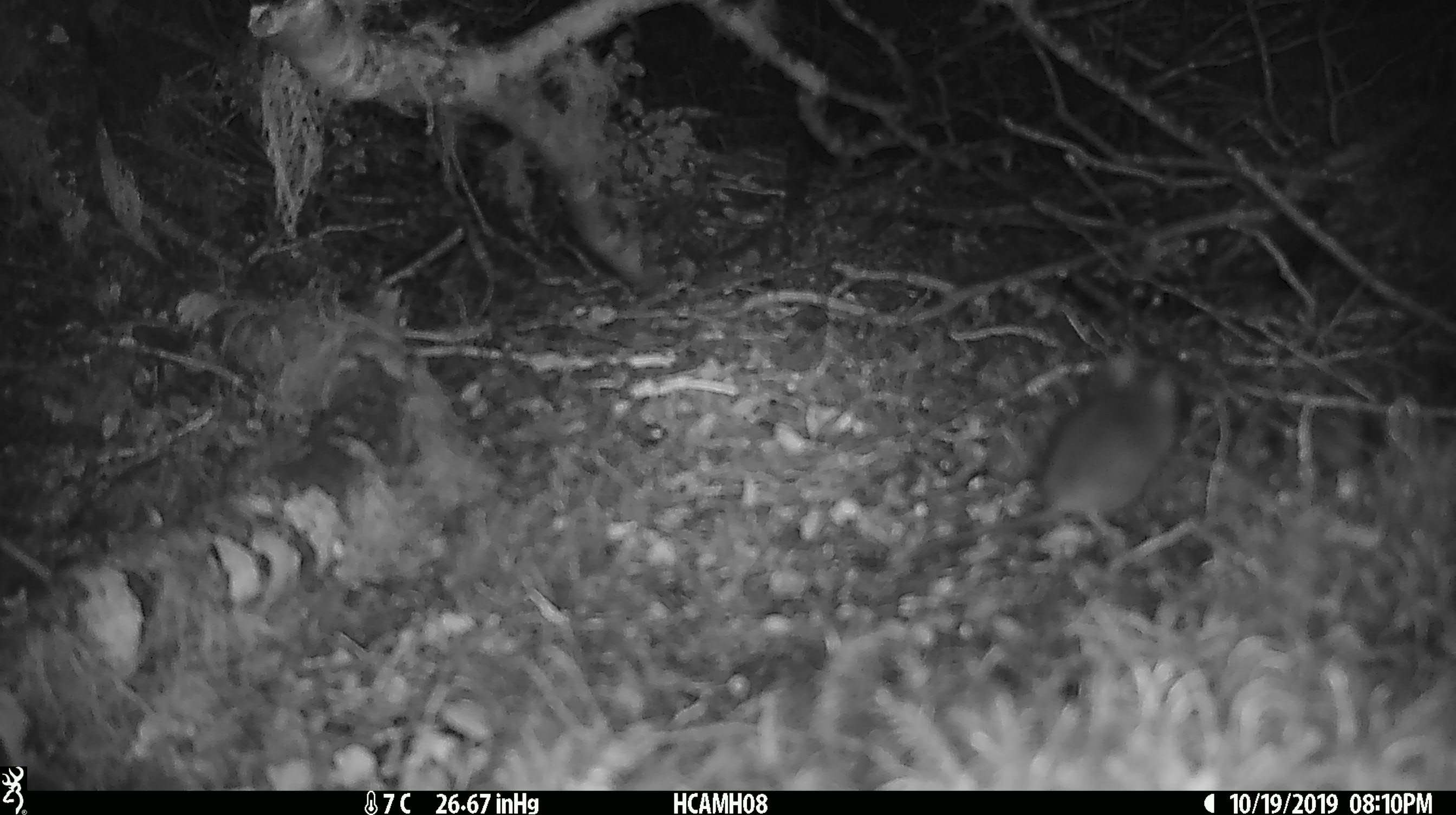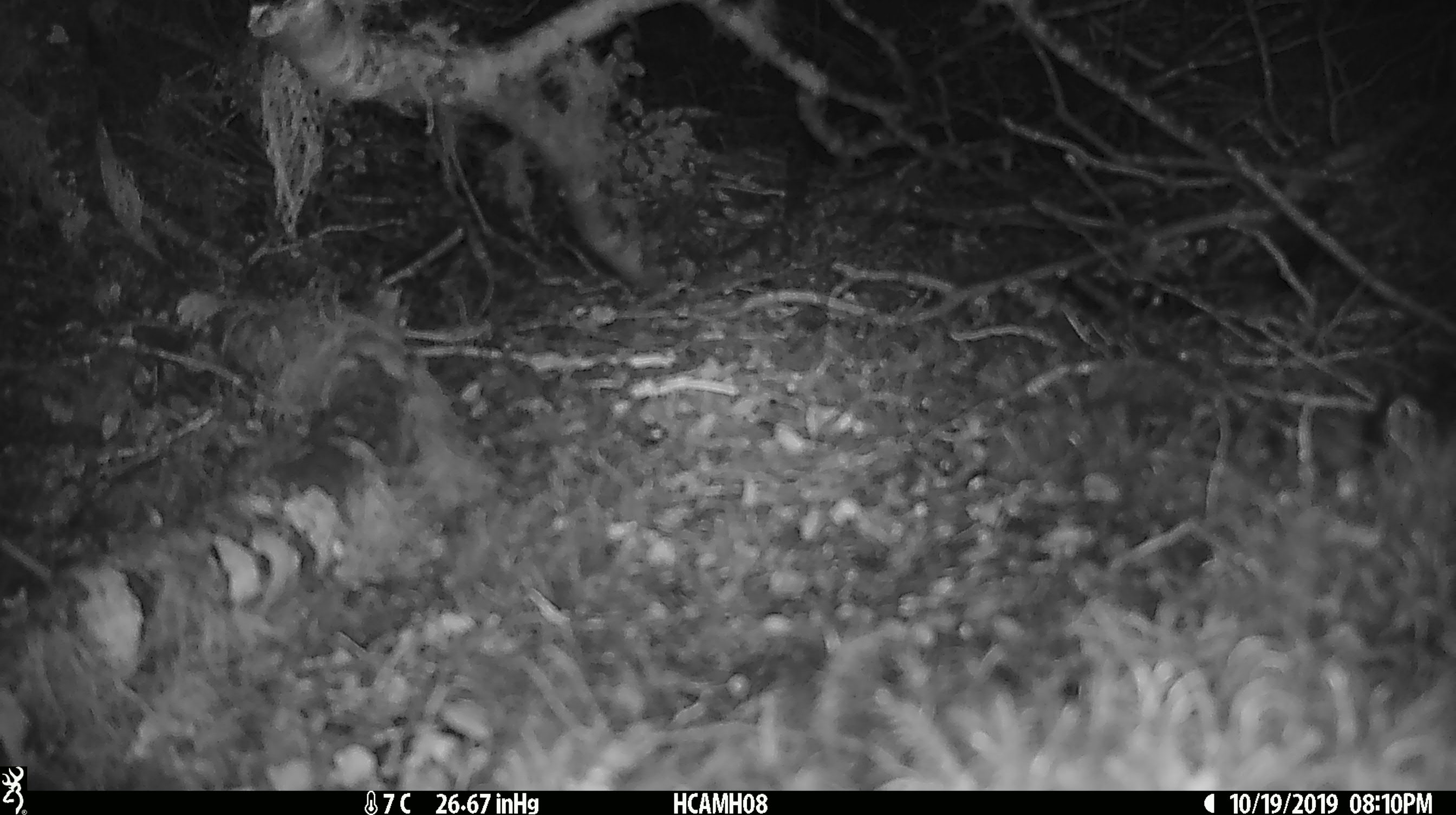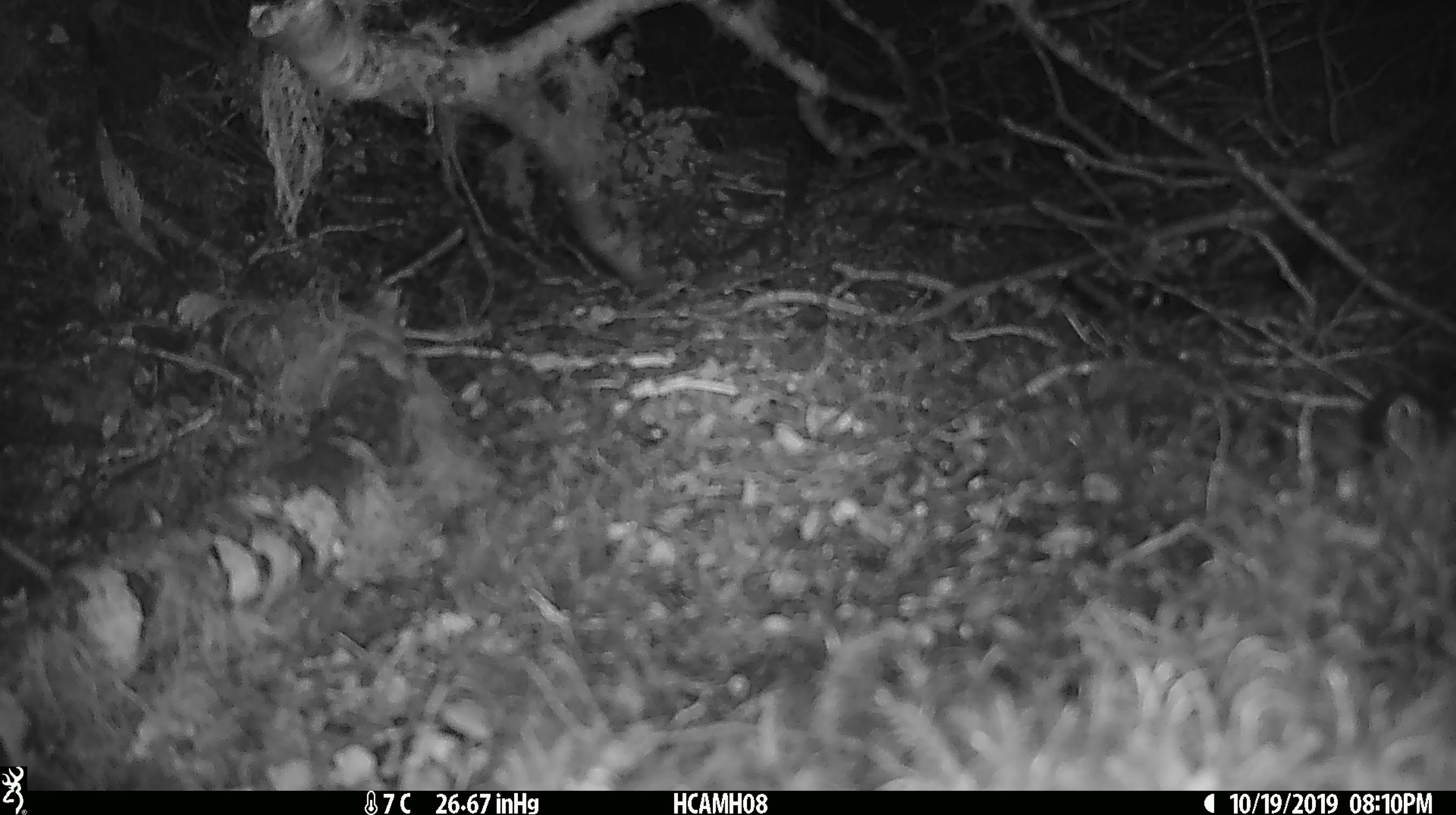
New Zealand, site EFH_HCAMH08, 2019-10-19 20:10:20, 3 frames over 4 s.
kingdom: Animalia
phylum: Chordata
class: Mammalia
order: Rodentia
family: Muridae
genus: Mus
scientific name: Mus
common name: mouse